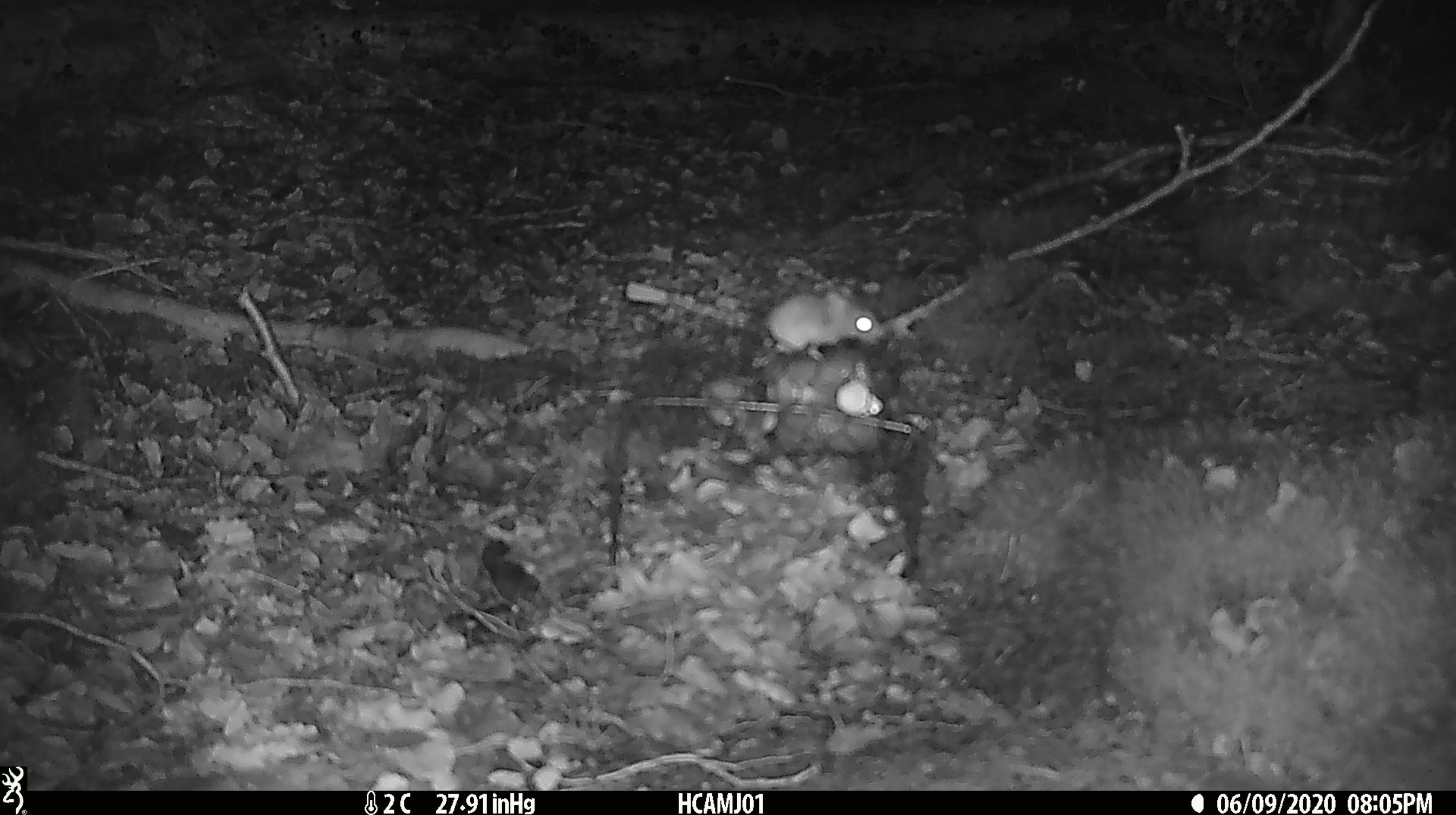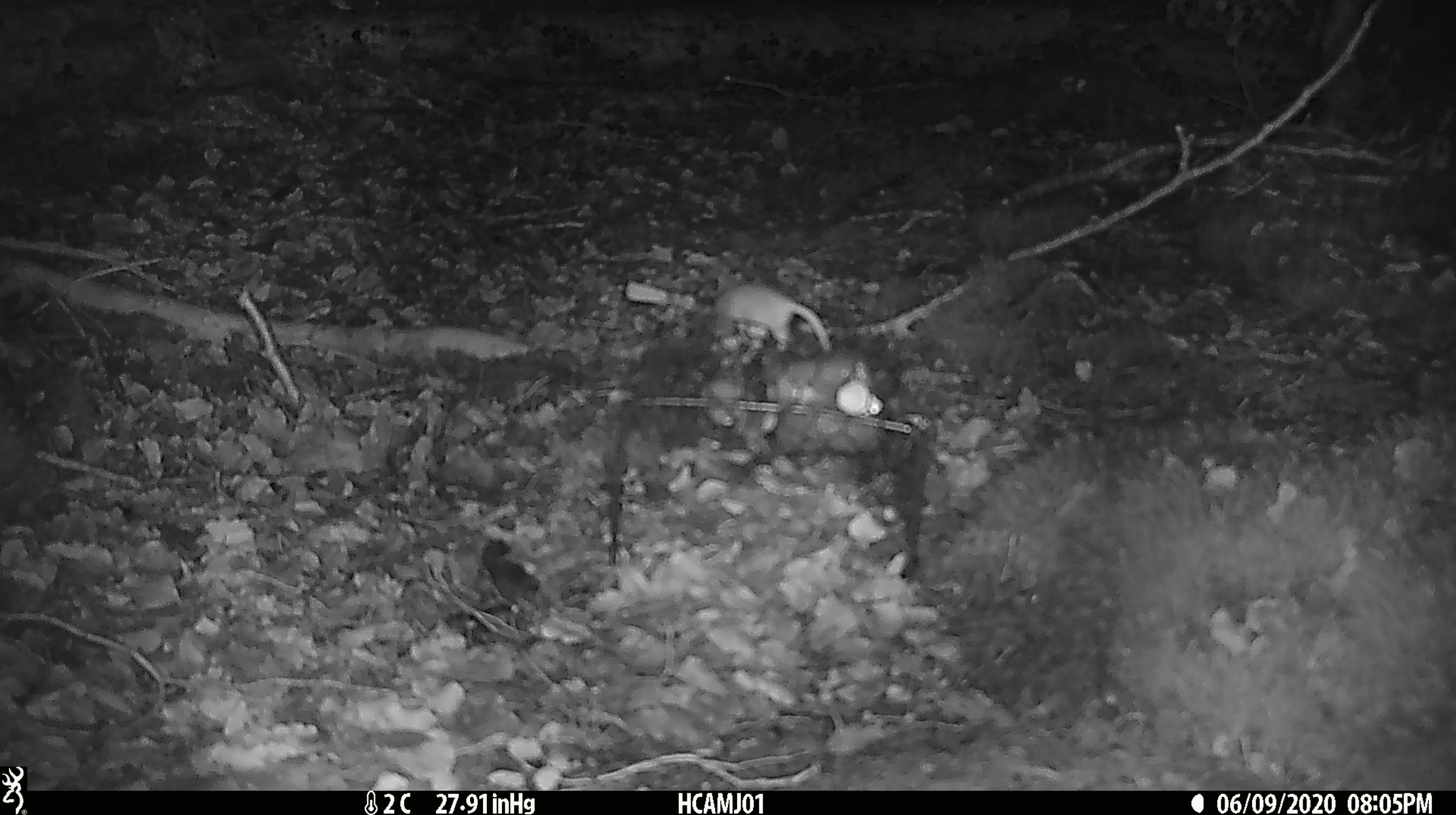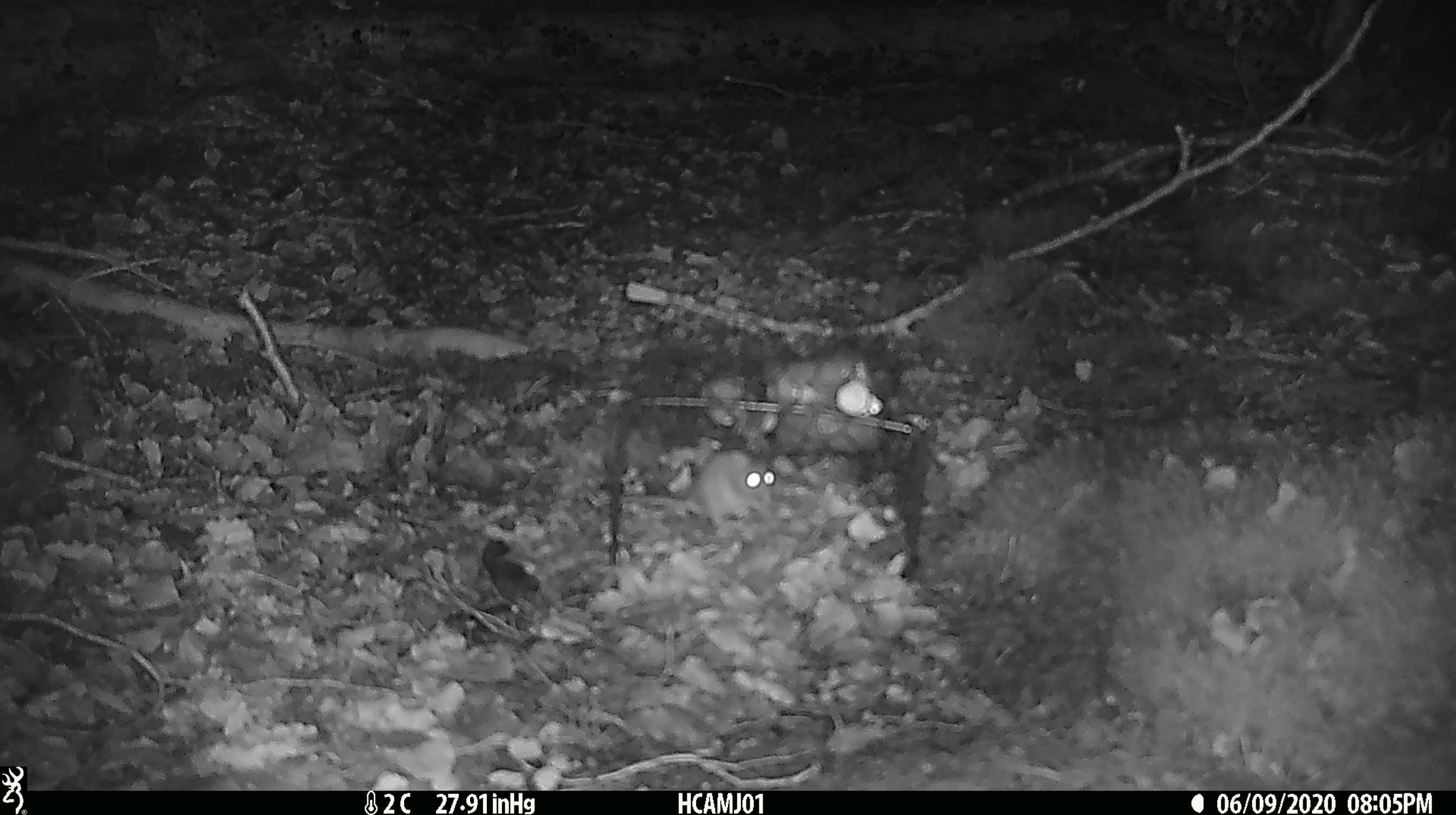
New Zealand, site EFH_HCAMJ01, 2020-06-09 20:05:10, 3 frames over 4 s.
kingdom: Animalia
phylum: Chordata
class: Mammalia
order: Rodentia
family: Muridae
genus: Mus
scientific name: Mus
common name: mouse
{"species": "mouse (Mus)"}